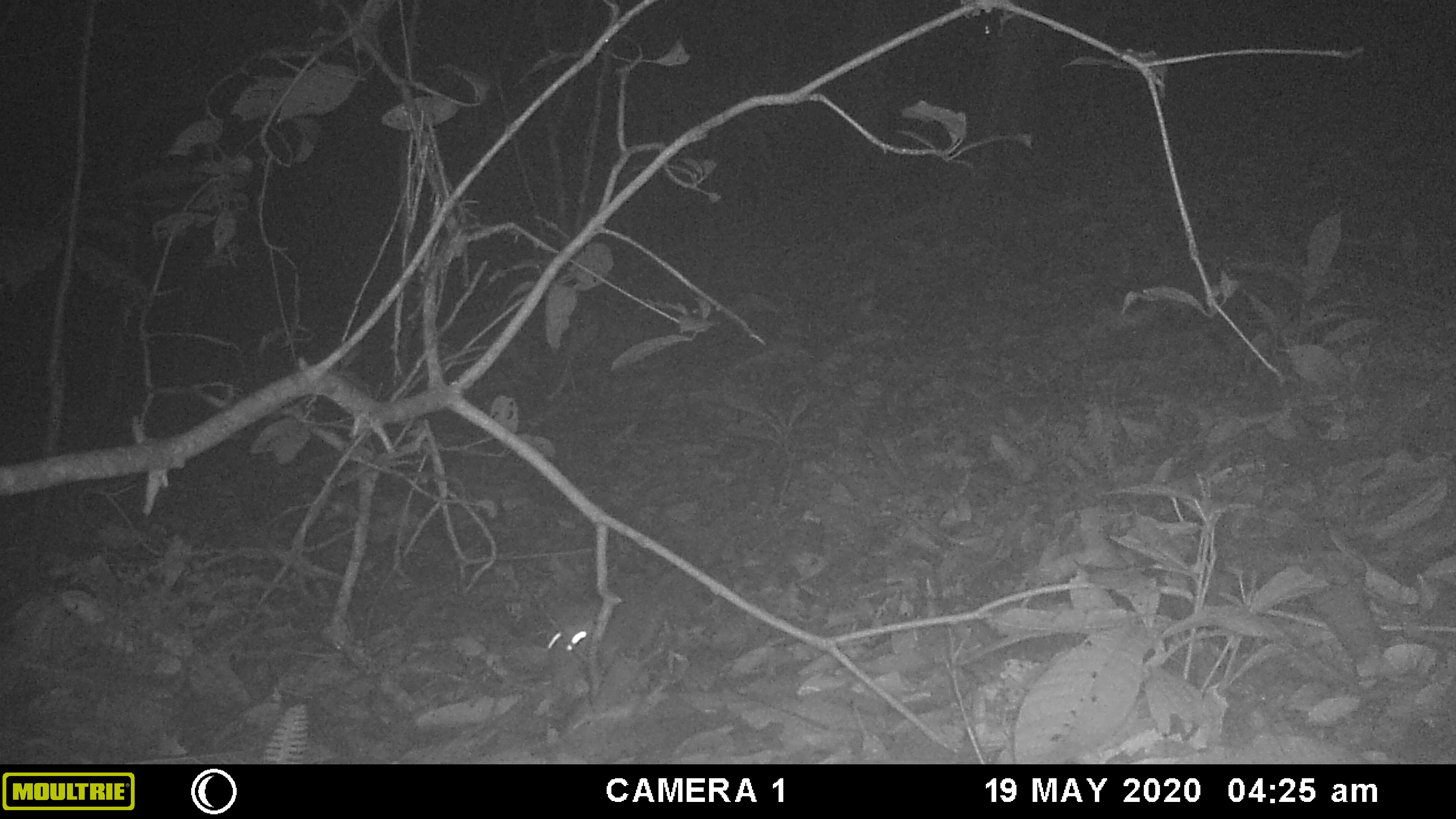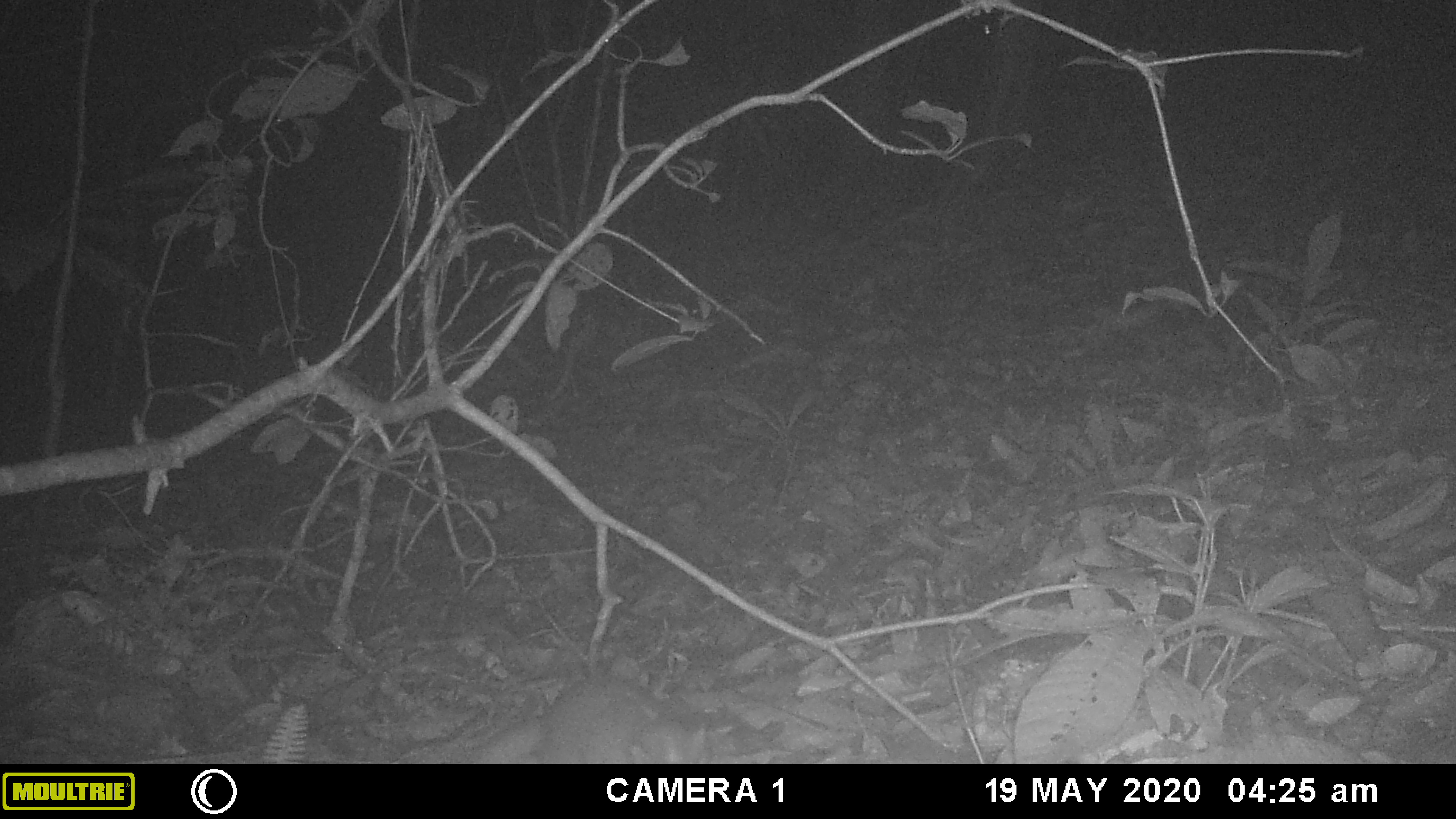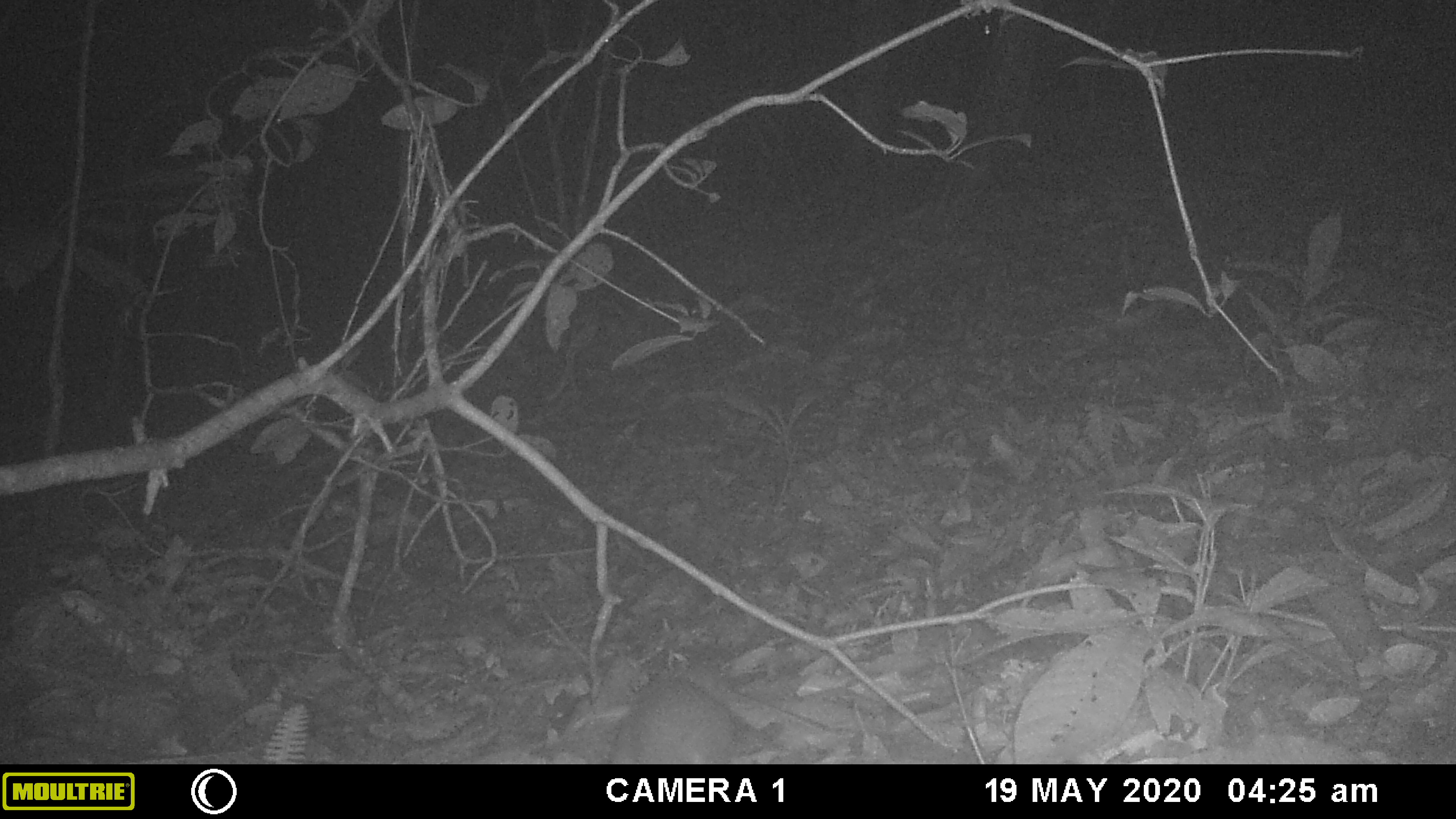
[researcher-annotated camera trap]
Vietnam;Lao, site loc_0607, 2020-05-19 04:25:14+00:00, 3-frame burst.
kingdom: Animalia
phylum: Chordata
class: Mammalia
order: Carnivora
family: Mustelidae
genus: Melogale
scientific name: Melogale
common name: ferret badger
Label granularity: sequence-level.